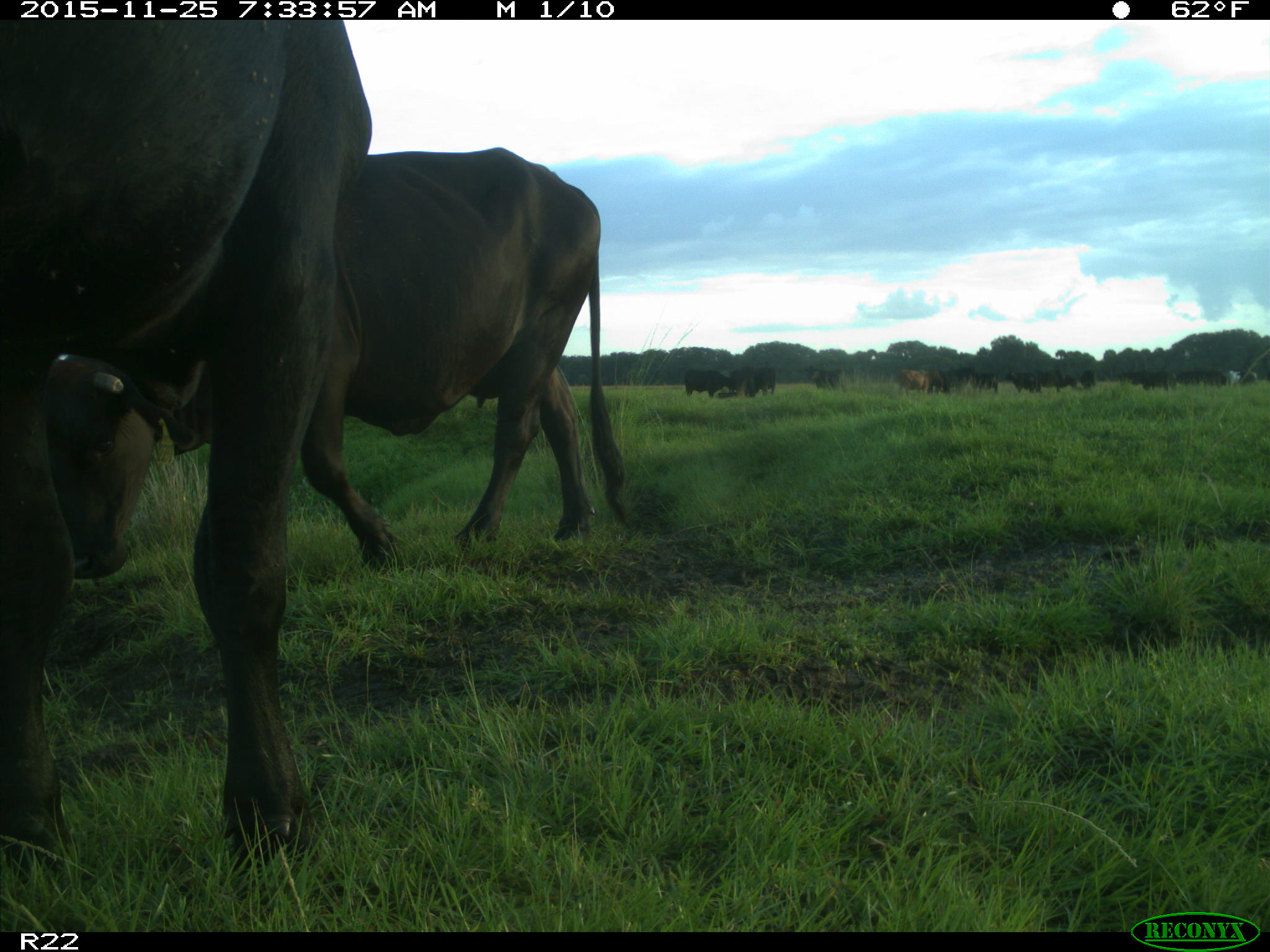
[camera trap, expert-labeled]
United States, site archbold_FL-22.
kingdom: Animalia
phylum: Chordata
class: Mammalia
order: Artiodactyla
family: Bovidae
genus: Bos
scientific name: Bos taurus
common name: domestic cow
Bos taurus (domestic cow).